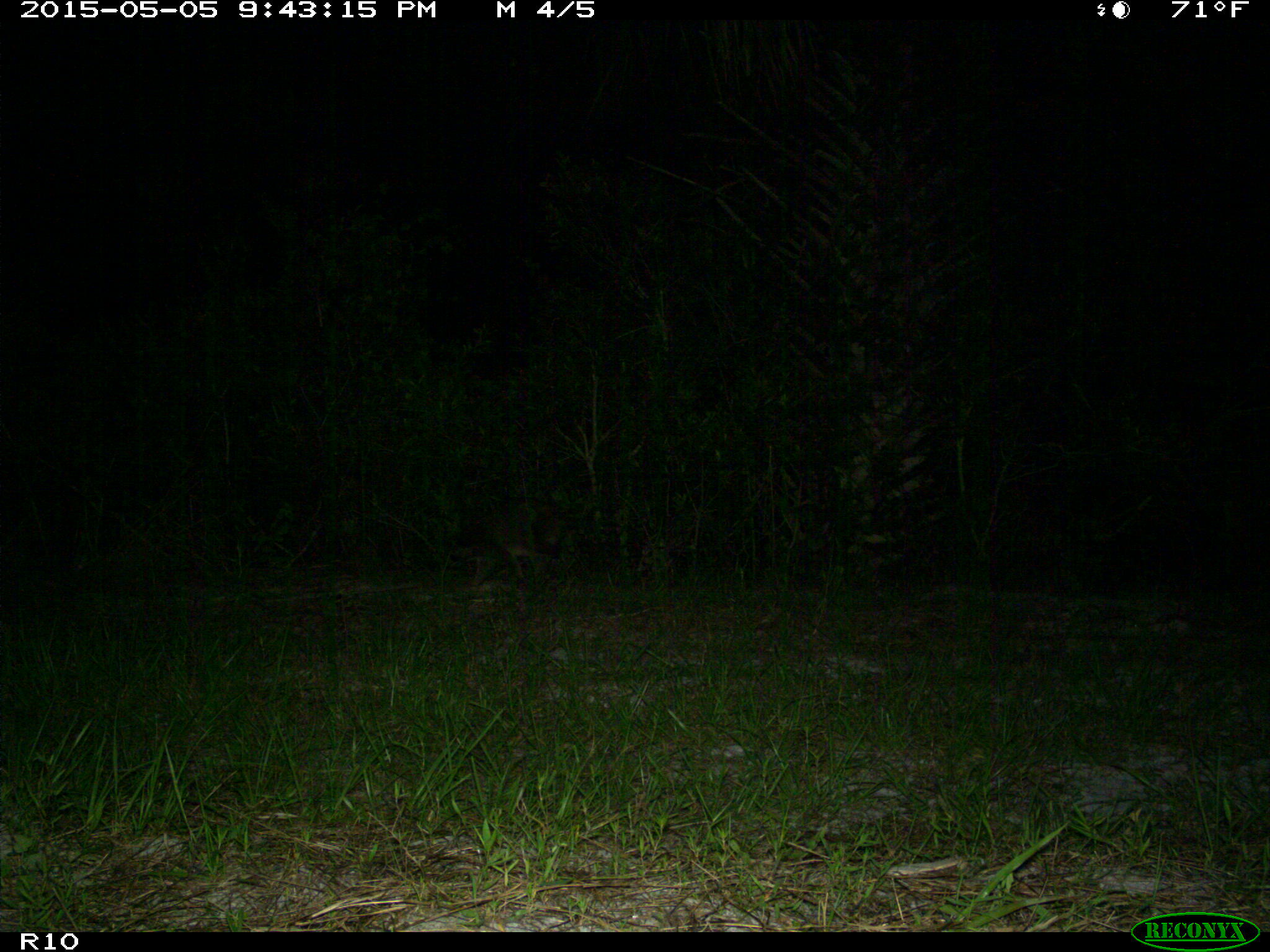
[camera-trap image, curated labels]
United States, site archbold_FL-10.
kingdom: Animalia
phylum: Chordata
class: Mammalia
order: Carnivora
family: Procyonidae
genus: Procyon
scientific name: Procyon lotor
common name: common raccoon